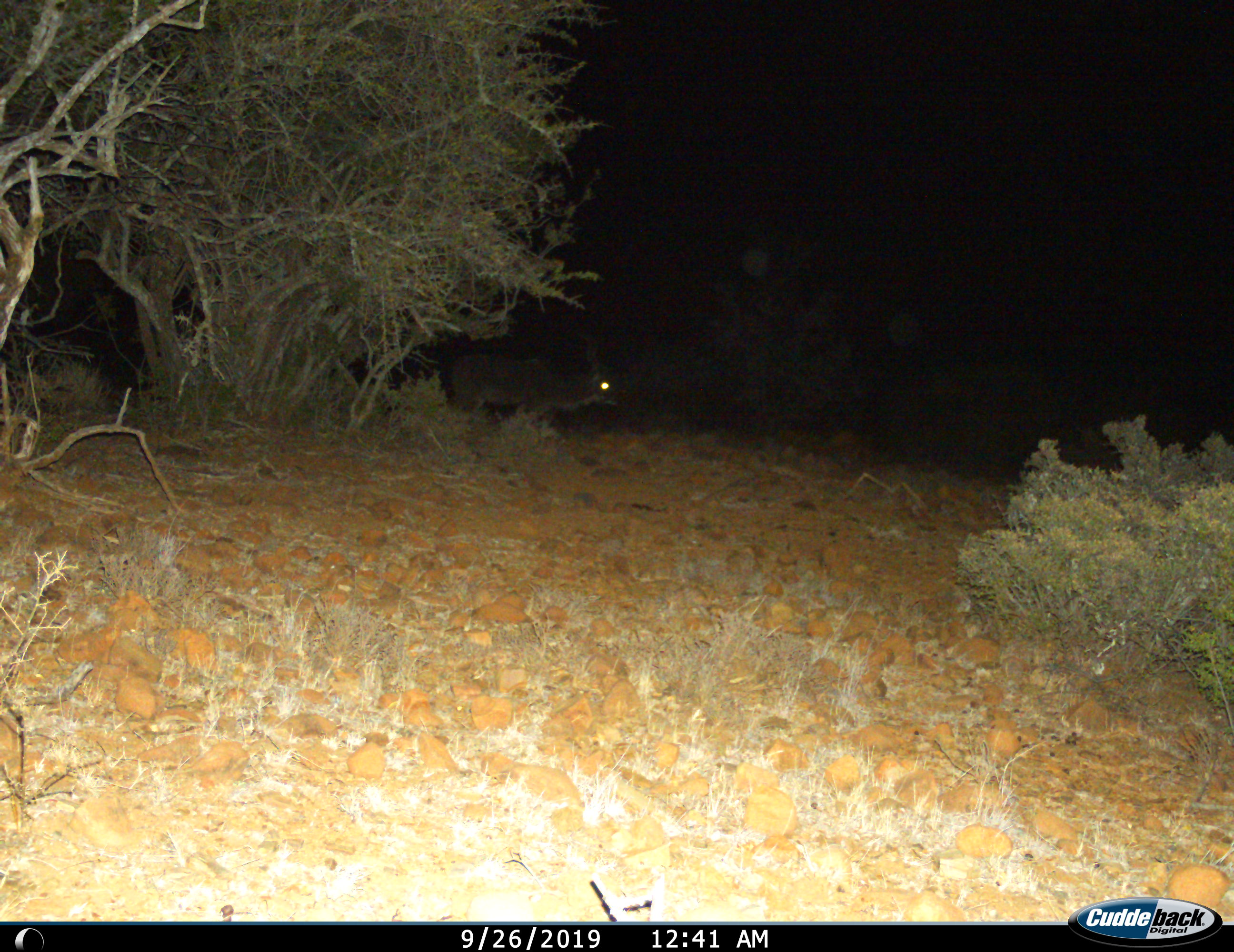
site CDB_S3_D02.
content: unidentified animal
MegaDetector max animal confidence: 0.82